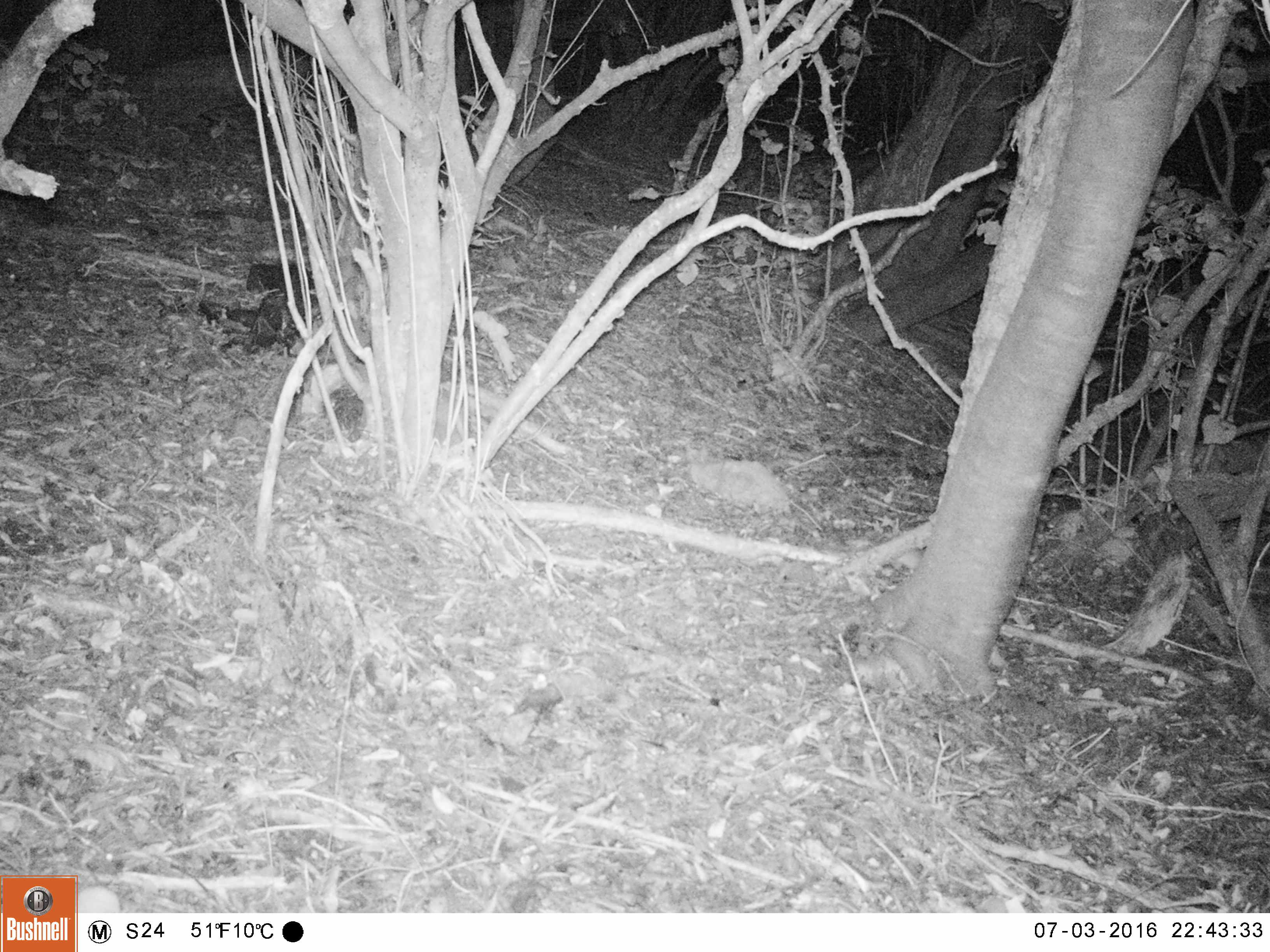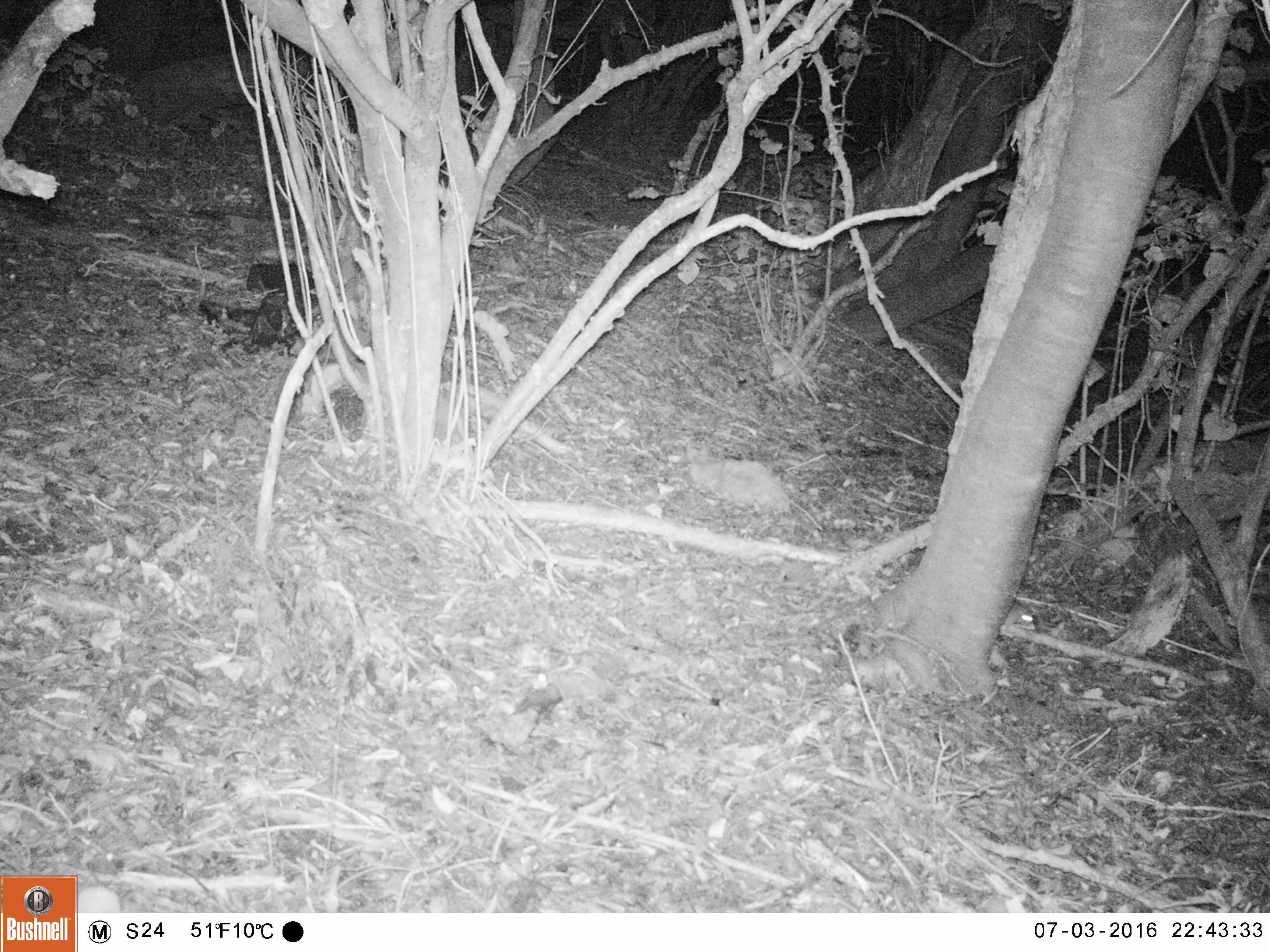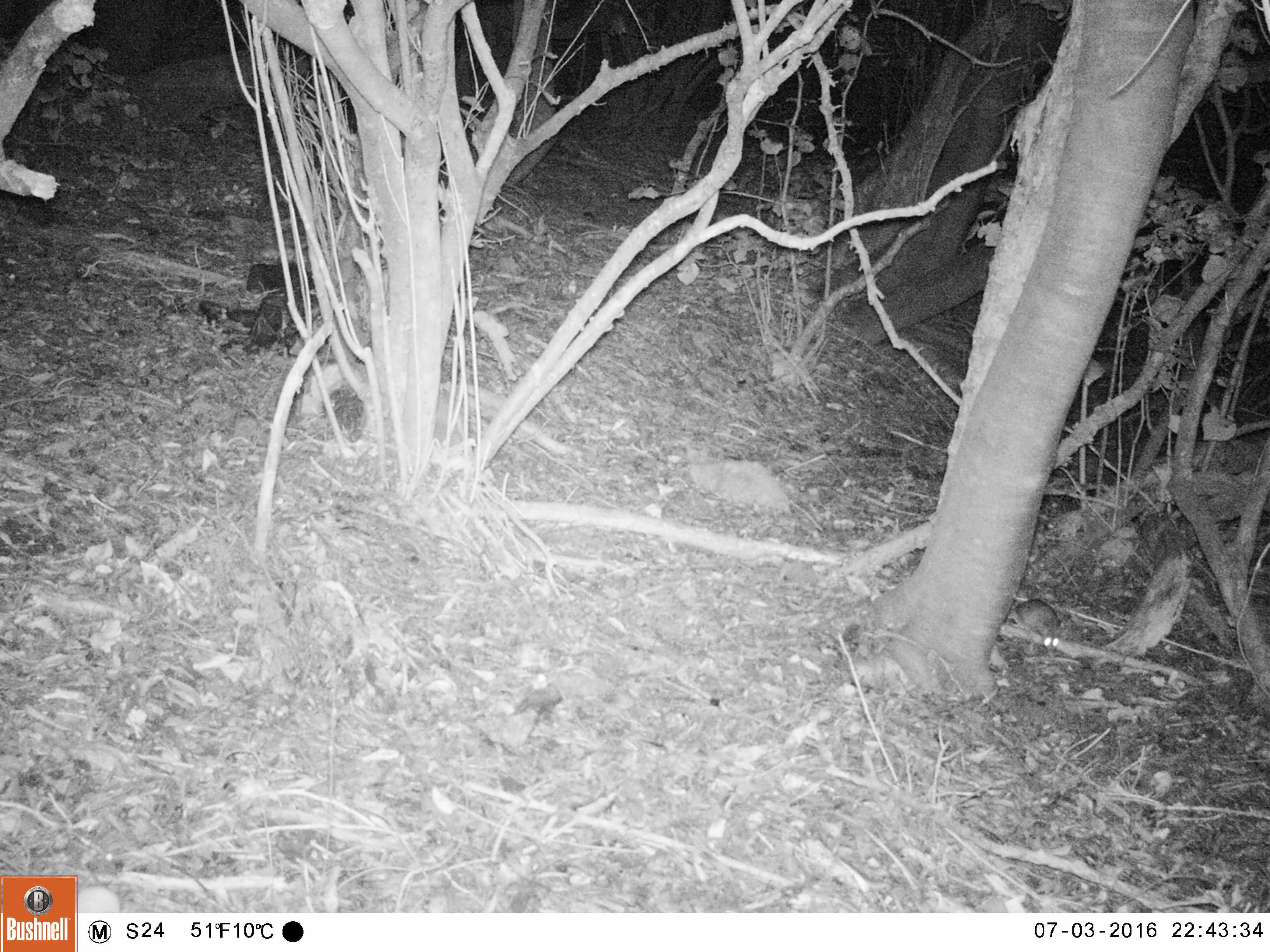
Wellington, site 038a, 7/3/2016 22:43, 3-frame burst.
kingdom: Animalia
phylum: Chordata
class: Mammalia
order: Rodentia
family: Muridae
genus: Rattus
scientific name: Rattus rattus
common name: ship rat